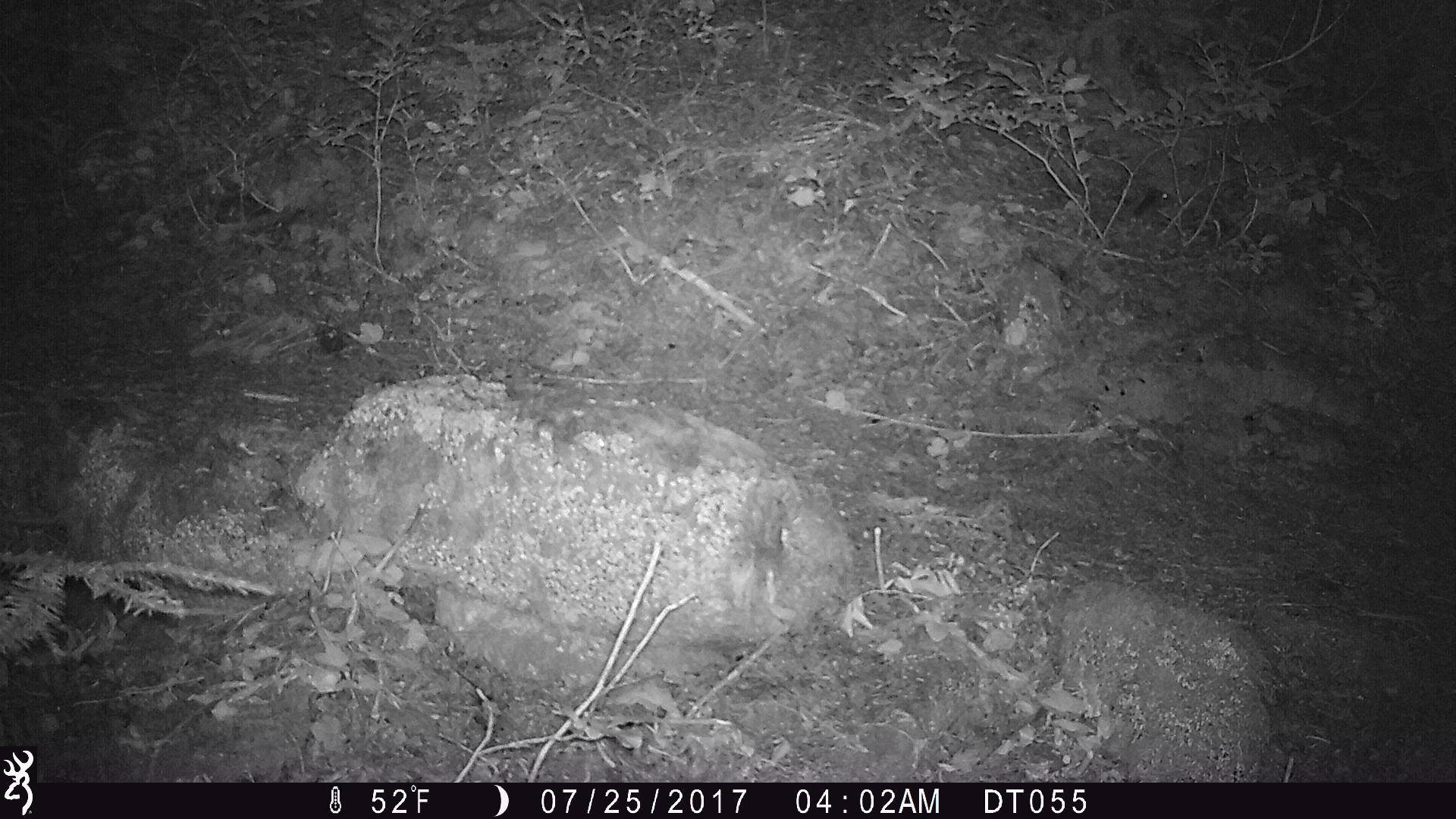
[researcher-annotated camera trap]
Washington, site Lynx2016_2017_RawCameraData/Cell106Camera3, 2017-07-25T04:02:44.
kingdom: Animalia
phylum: Chordata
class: Mammalia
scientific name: Mammalia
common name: small mammal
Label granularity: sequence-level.